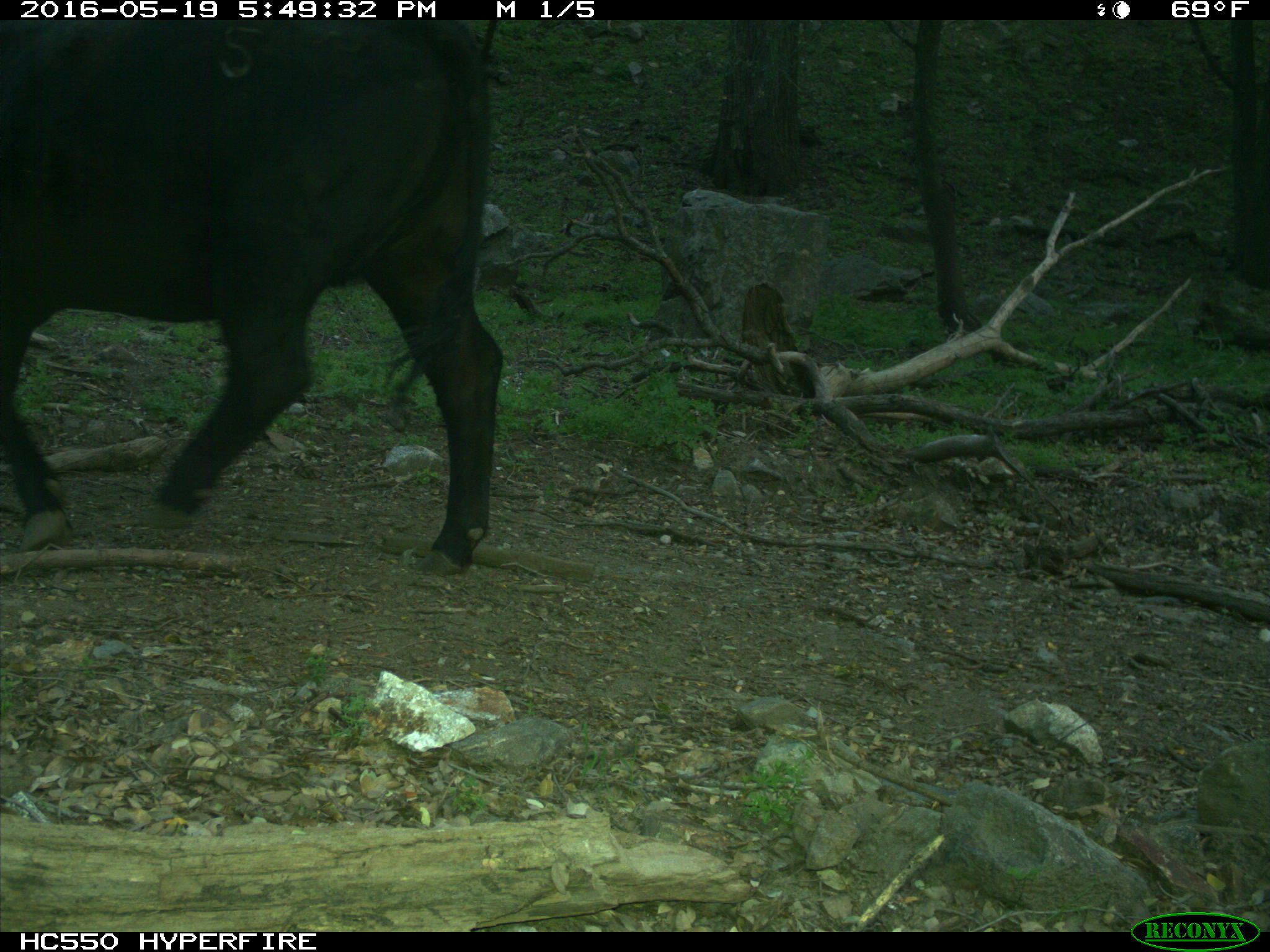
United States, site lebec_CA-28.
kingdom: Animalia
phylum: Chordata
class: Mammalia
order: Artiodactyla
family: Bovidae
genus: Bos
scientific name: Bos taurus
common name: domestic cow